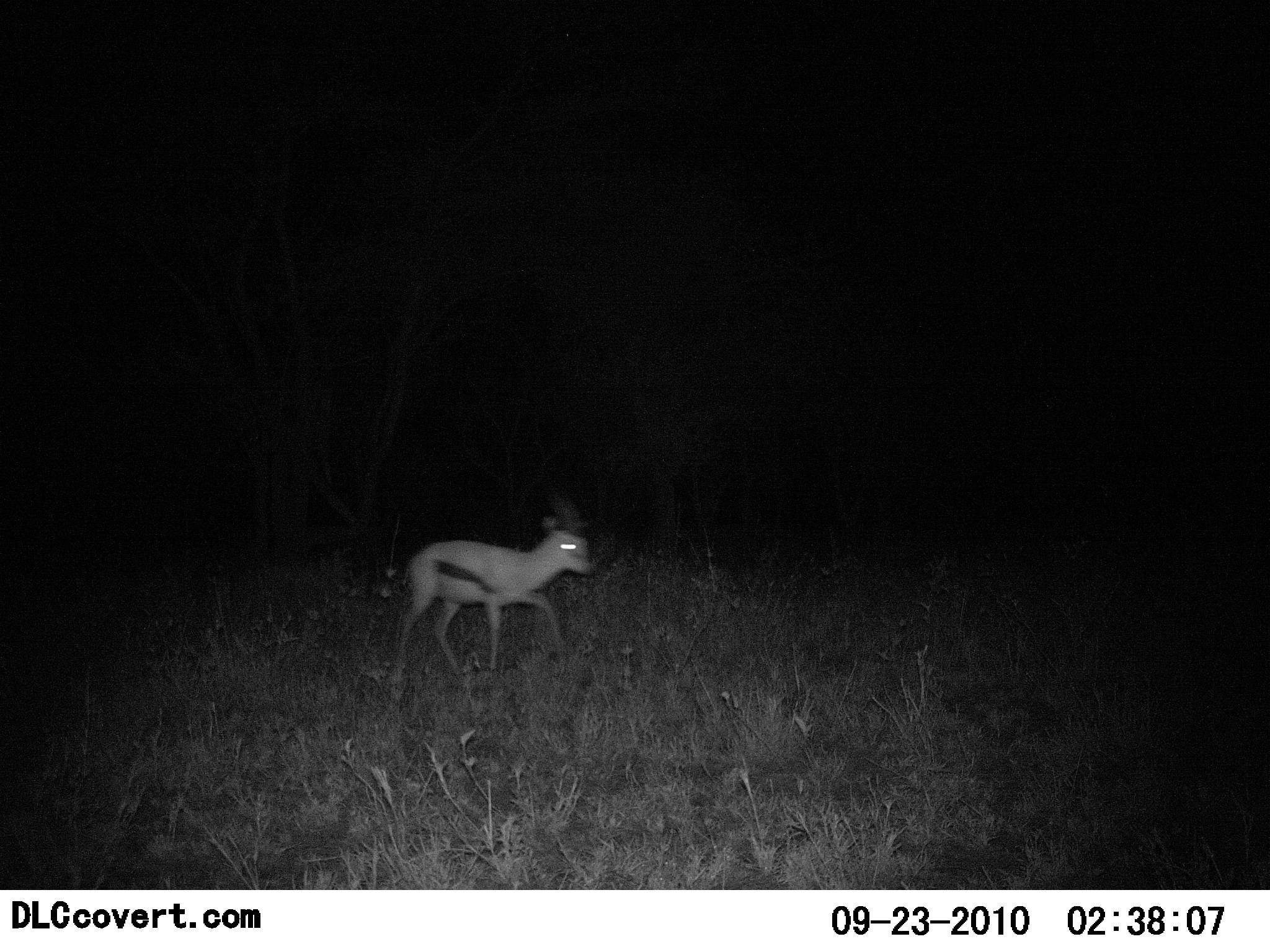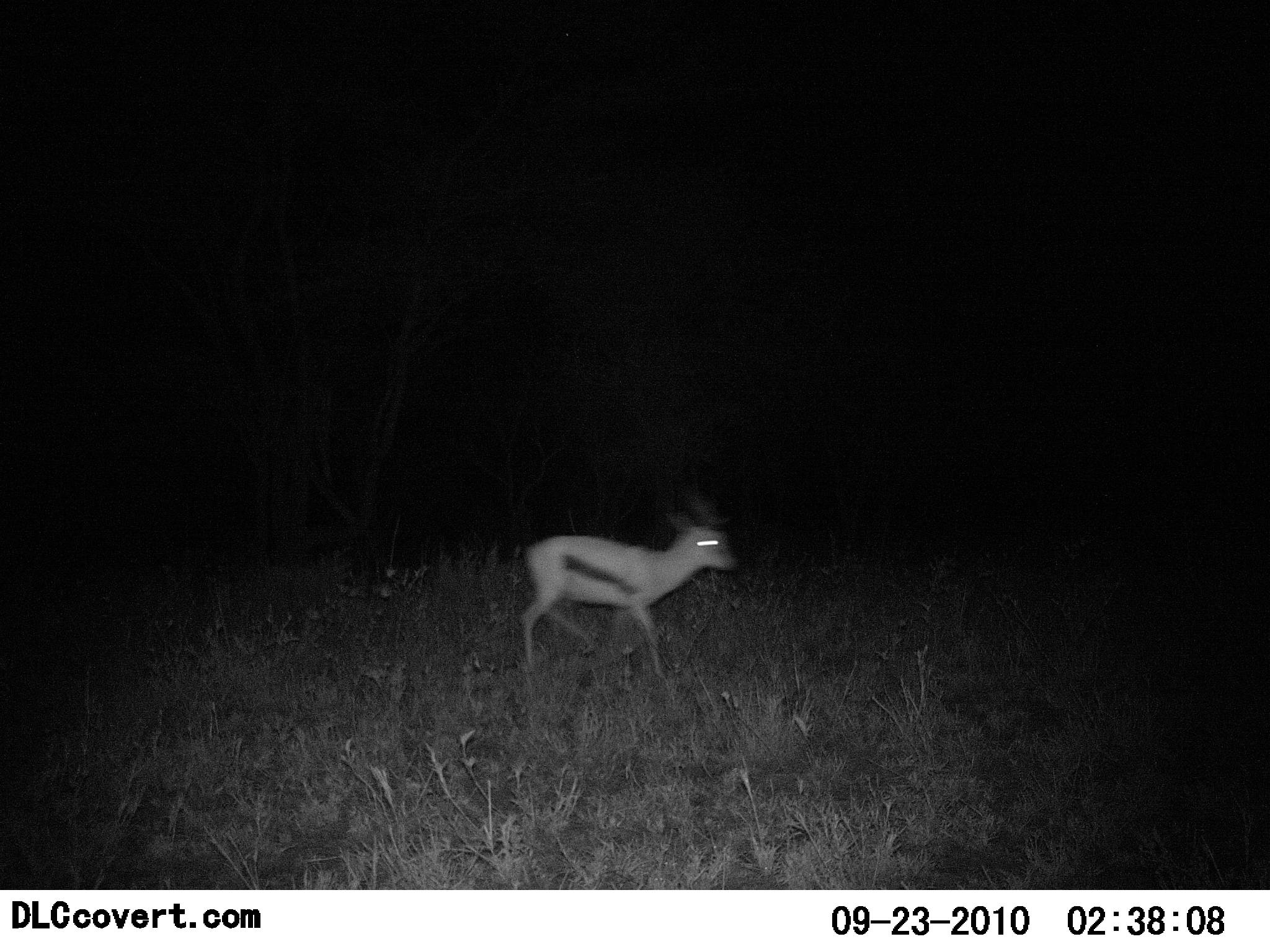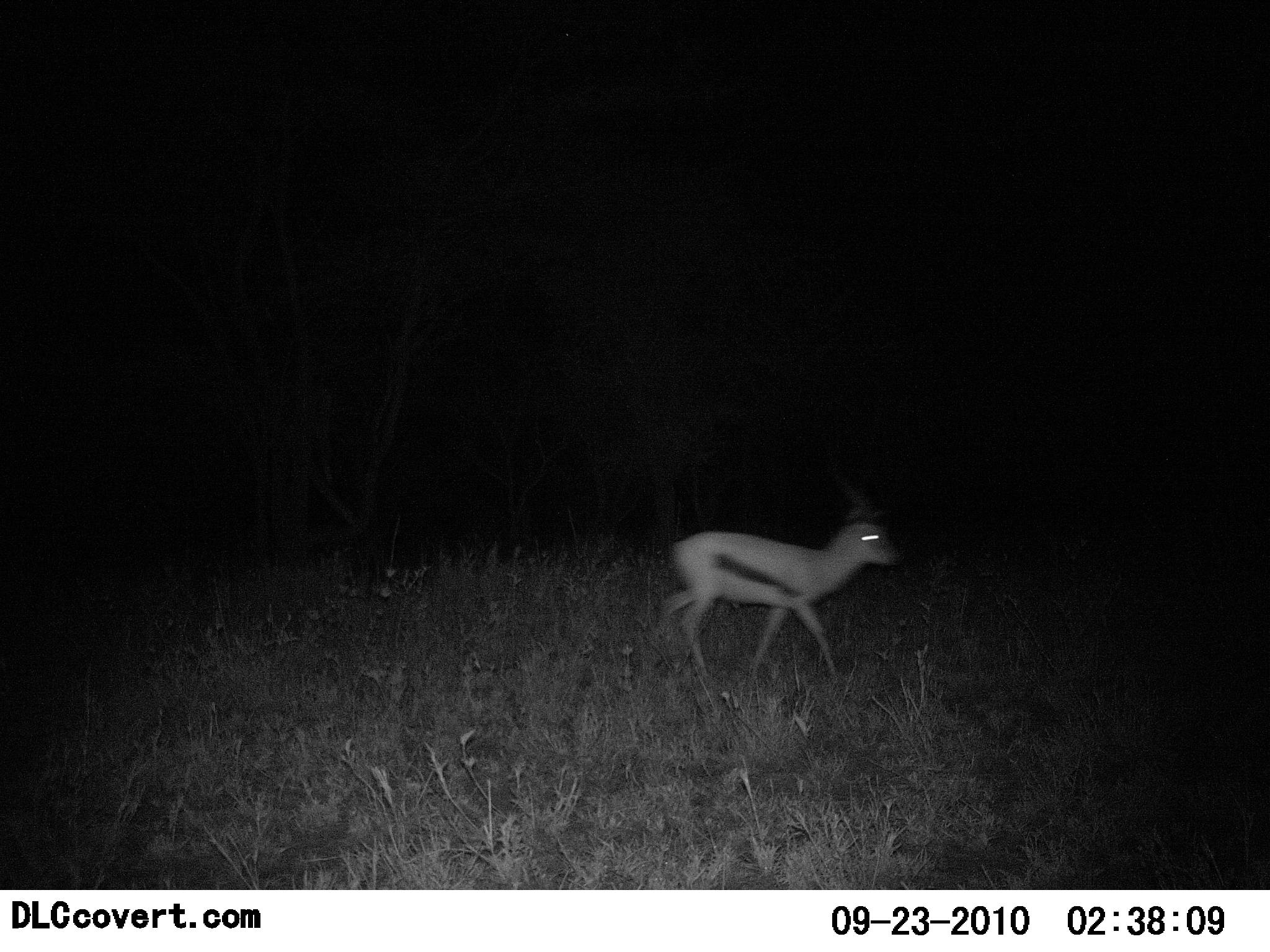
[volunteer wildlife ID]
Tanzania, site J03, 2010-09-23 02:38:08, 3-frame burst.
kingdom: Animalia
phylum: Chordata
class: Mammalia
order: Artiodactyla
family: Bovidae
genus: Eudorcas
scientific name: Eudorcas thomsonii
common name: thomson's gazelle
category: gazellethomsons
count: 1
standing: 7%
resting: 0%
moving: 93%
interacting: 0%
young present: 14%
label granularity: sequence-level